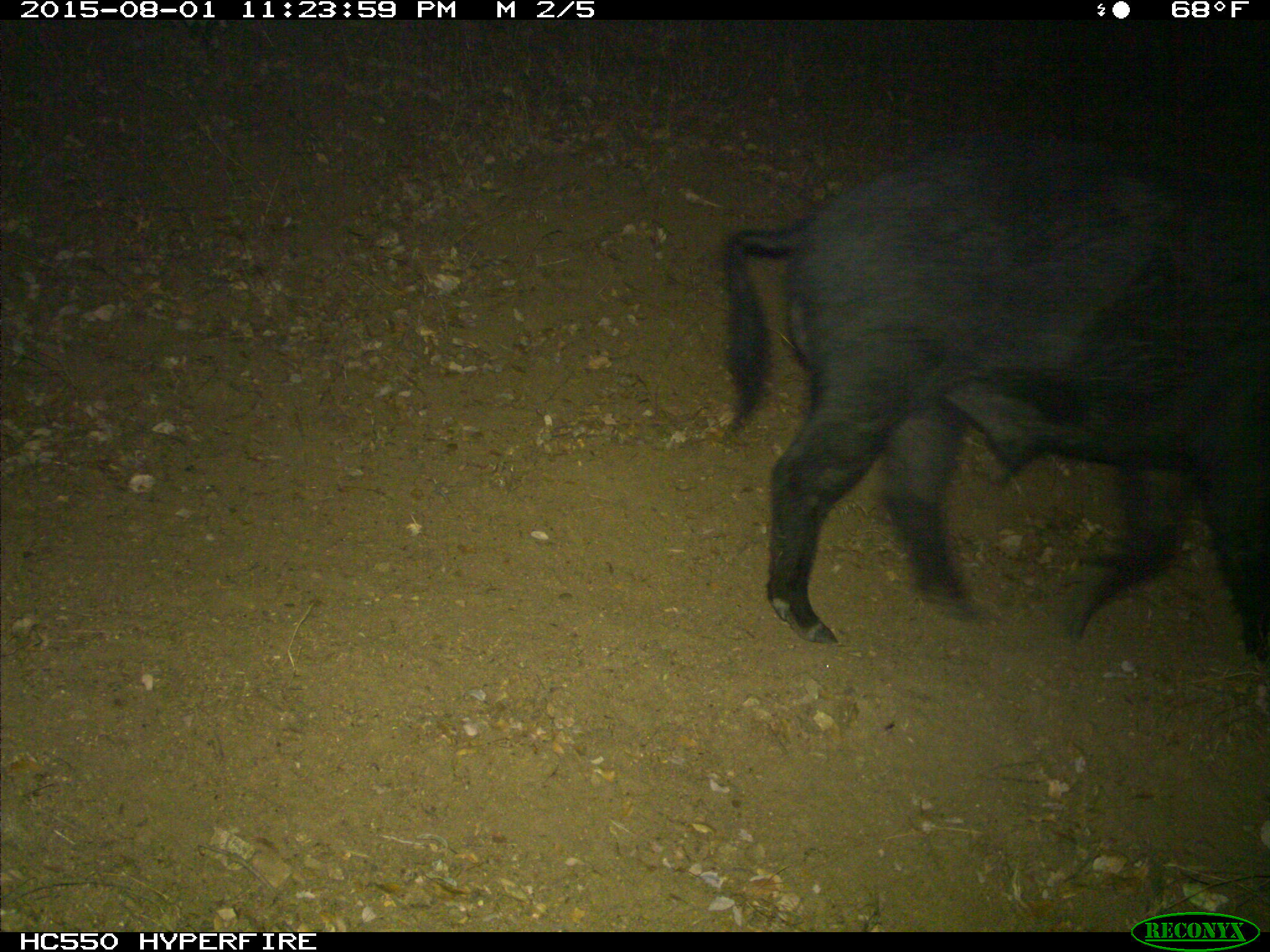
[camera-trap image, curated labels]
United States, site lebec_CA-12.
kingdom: Animalia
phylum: Chordata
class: Mammalia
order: Artiodactyla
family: Suidae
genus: Sus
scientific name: Sus scrofa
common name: wild boar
Sus scrofa (wild boar).